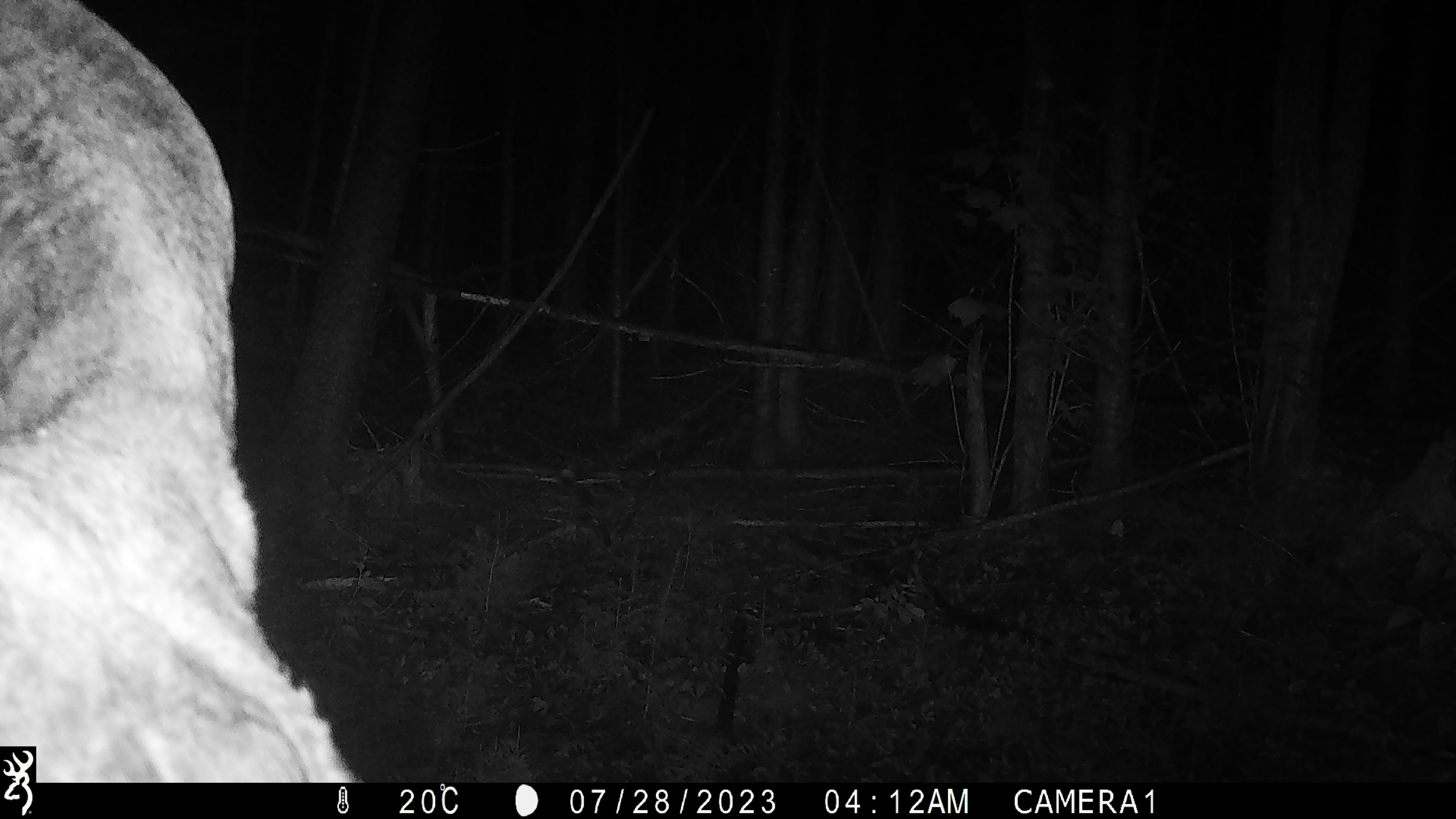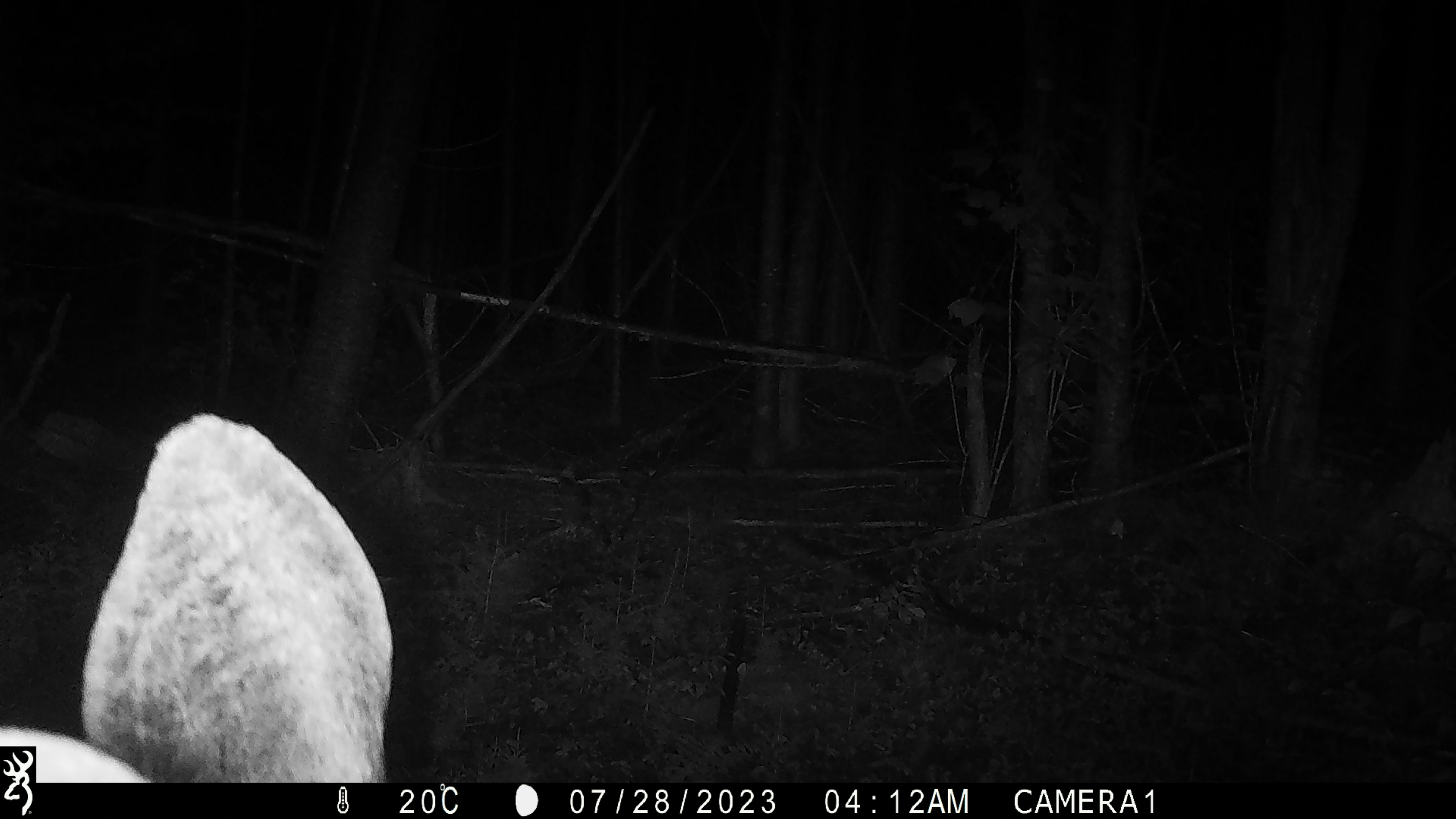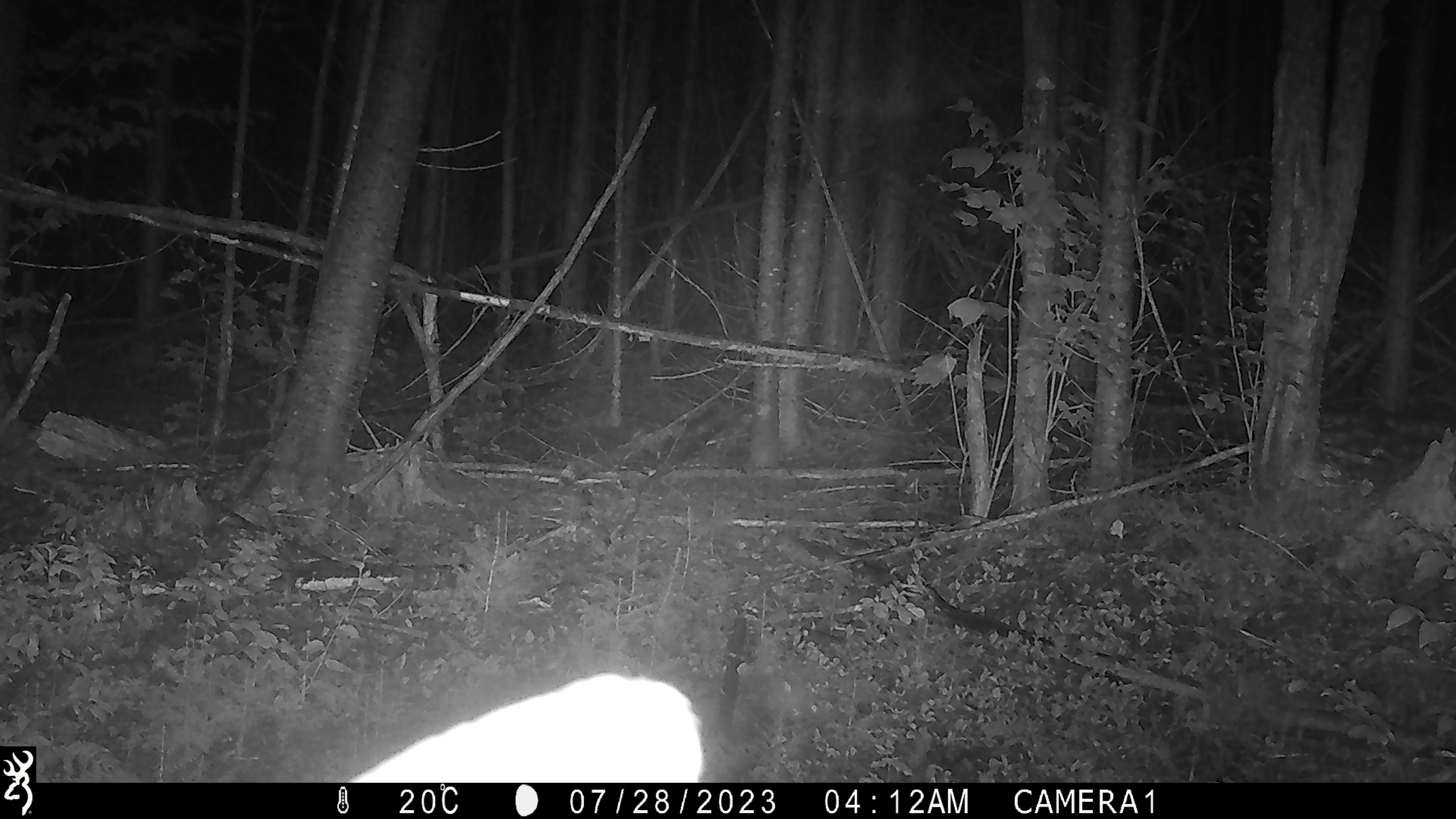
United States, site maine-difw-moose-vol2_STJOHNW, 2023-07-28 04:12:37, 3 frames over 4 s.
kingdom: Animalia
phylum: Chordata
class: Mammalia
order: Artiodactyla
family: Cervidae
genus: Alces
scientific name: Alces alces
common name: moose